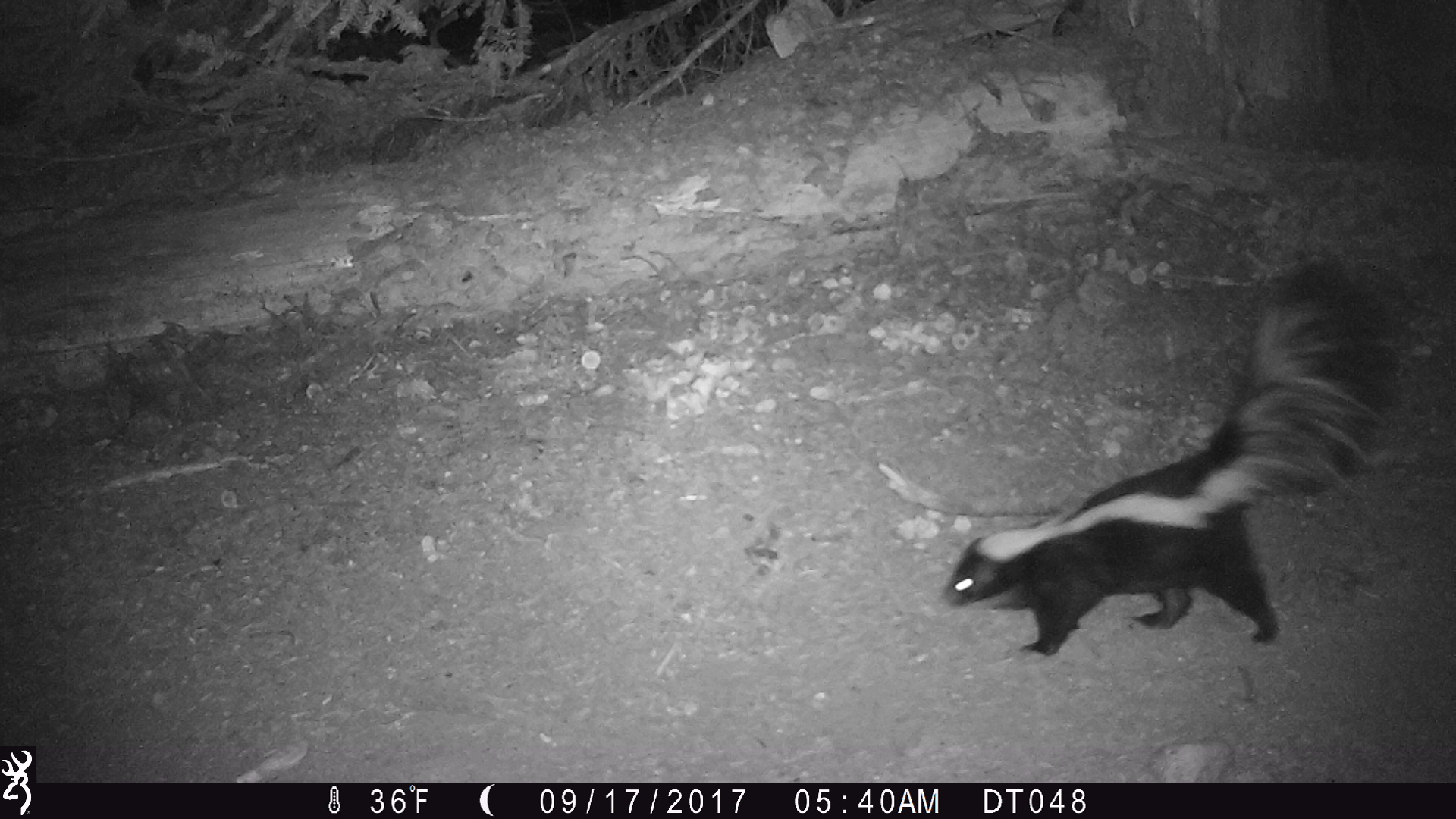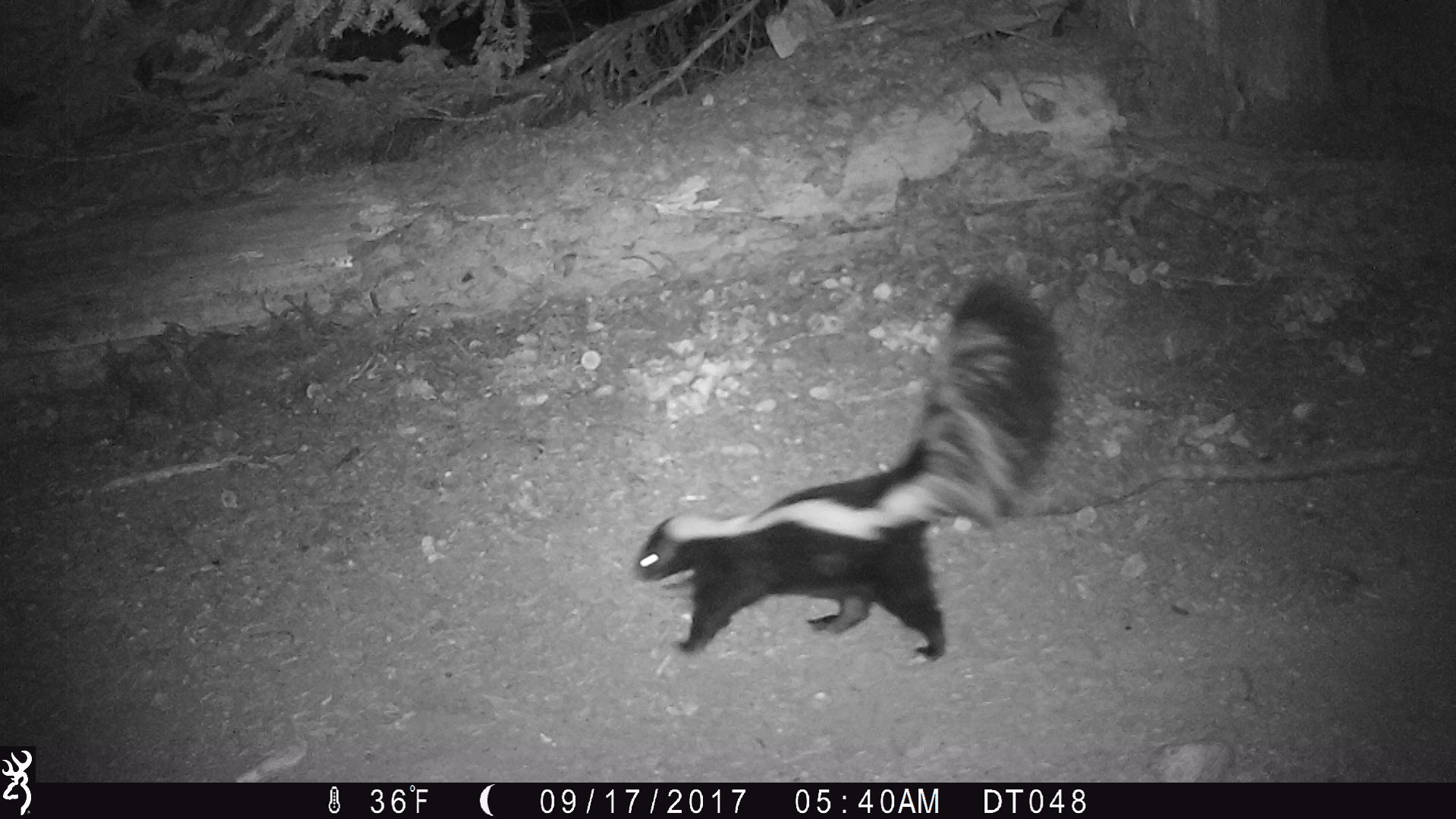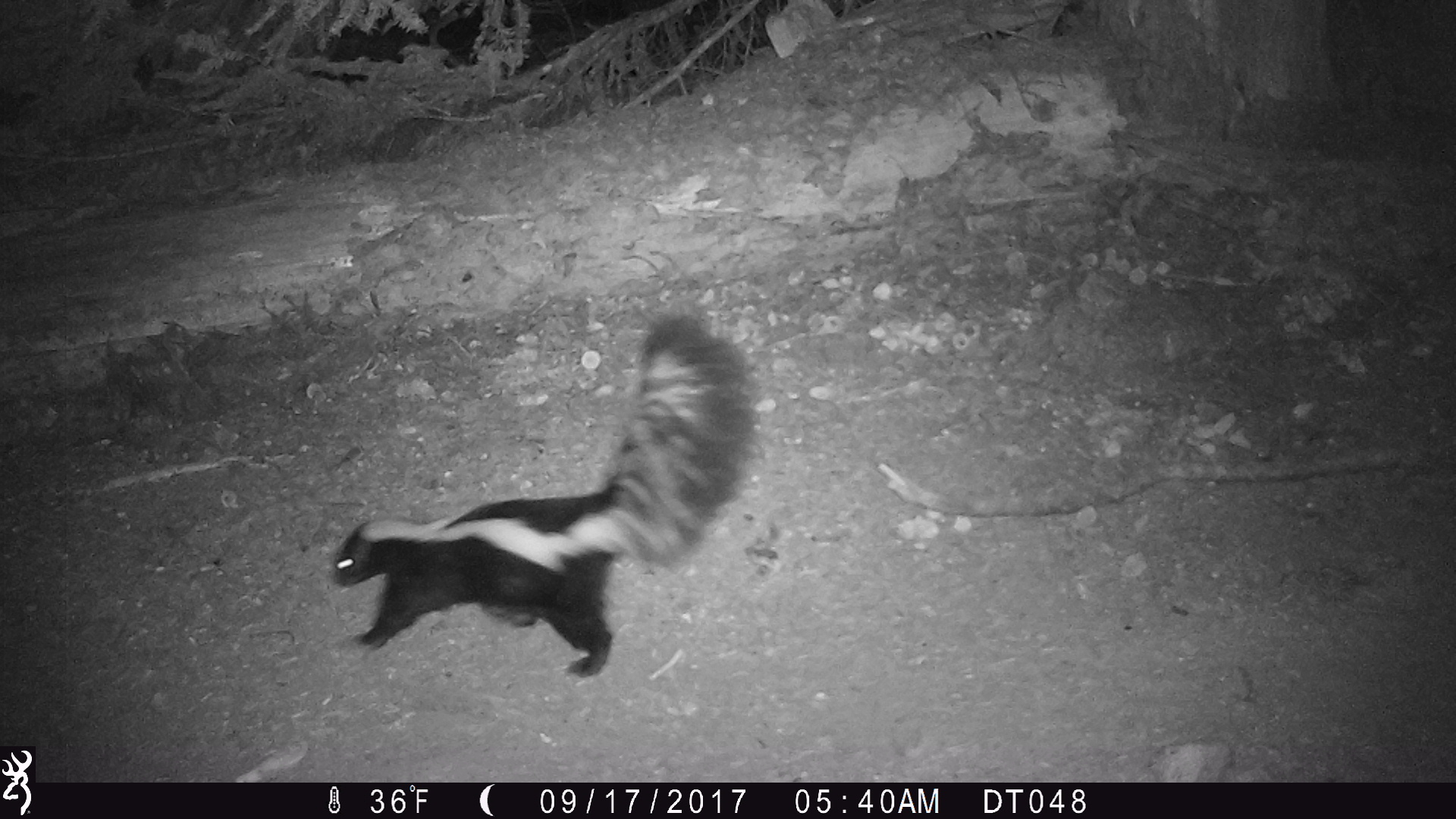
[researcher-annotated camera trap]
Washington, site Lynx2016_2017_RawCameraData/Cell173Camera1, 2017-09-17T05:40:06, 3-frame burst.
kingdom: Animalia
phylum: Chordata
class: Mammalia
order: Carnivora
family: Mephitidae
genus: Mephitis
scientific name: Mephitis mephitis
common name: striped skunk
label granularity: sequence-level